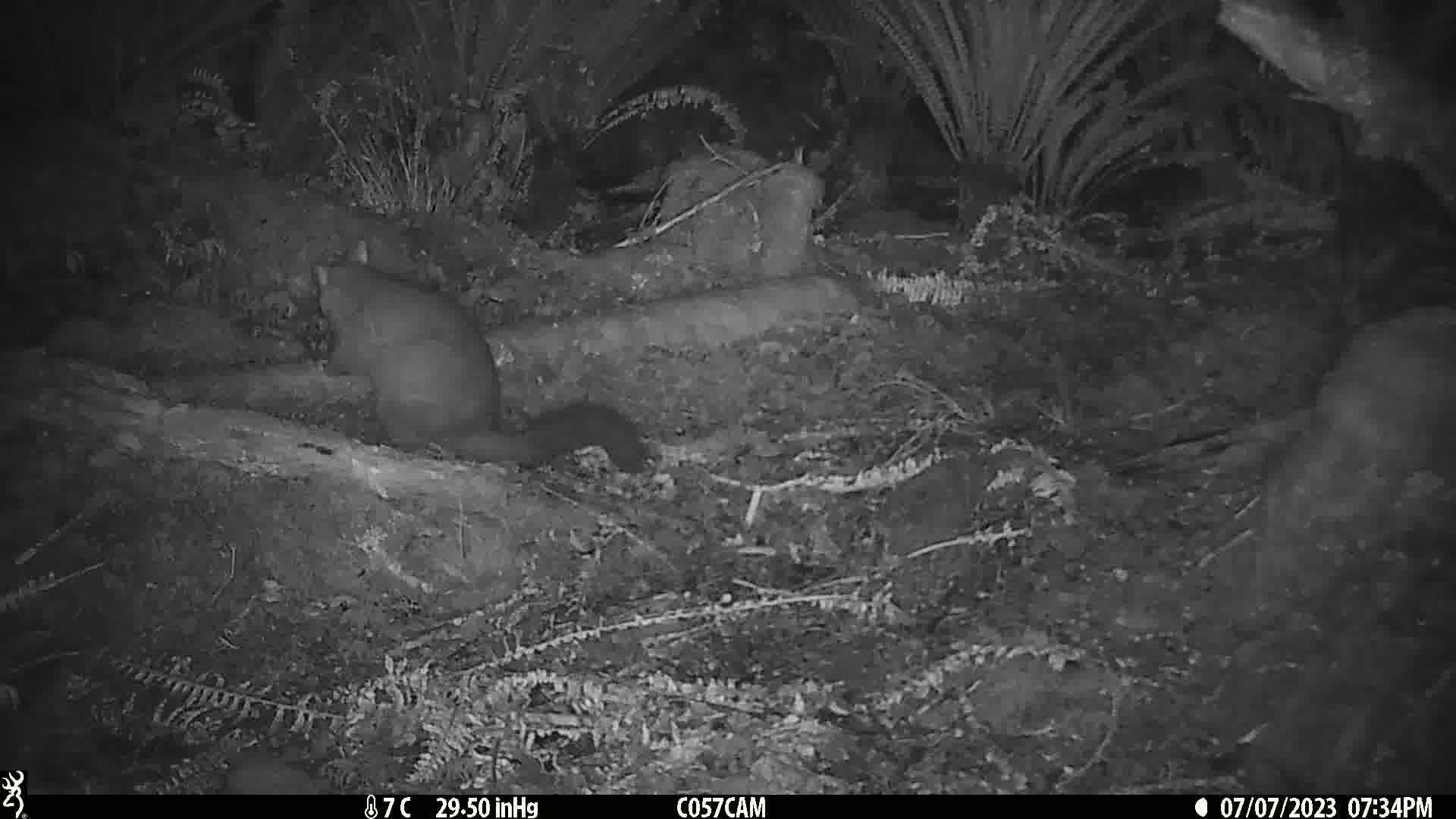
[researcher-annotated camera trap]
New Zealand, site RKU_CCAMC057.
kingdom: Animalia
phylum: Chordata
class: Mammalia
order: Diprotodontia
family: Phalangeridae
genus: Trichosurus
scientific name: Trichosurus vulpecula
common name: common brushtail possum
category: possum